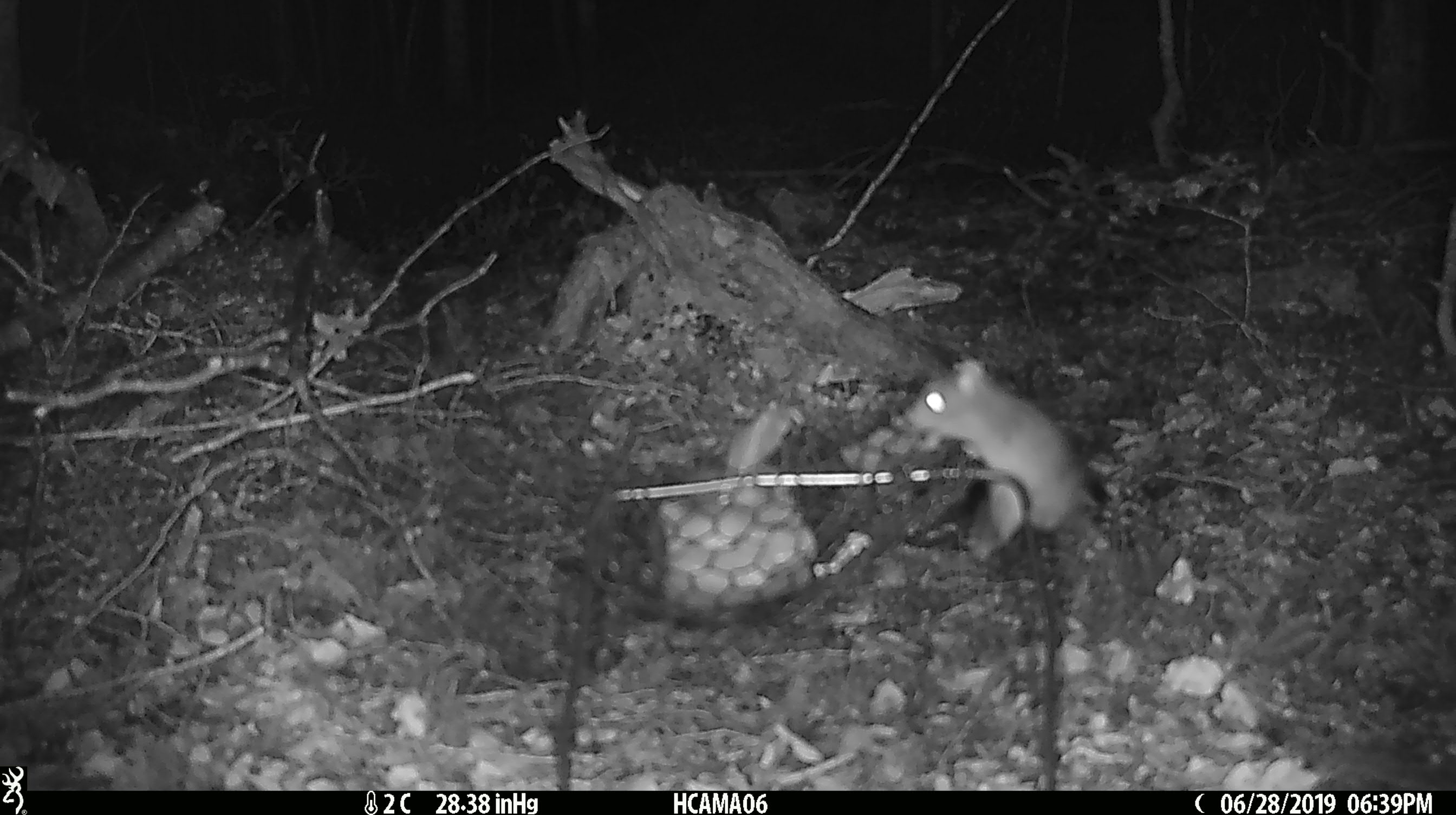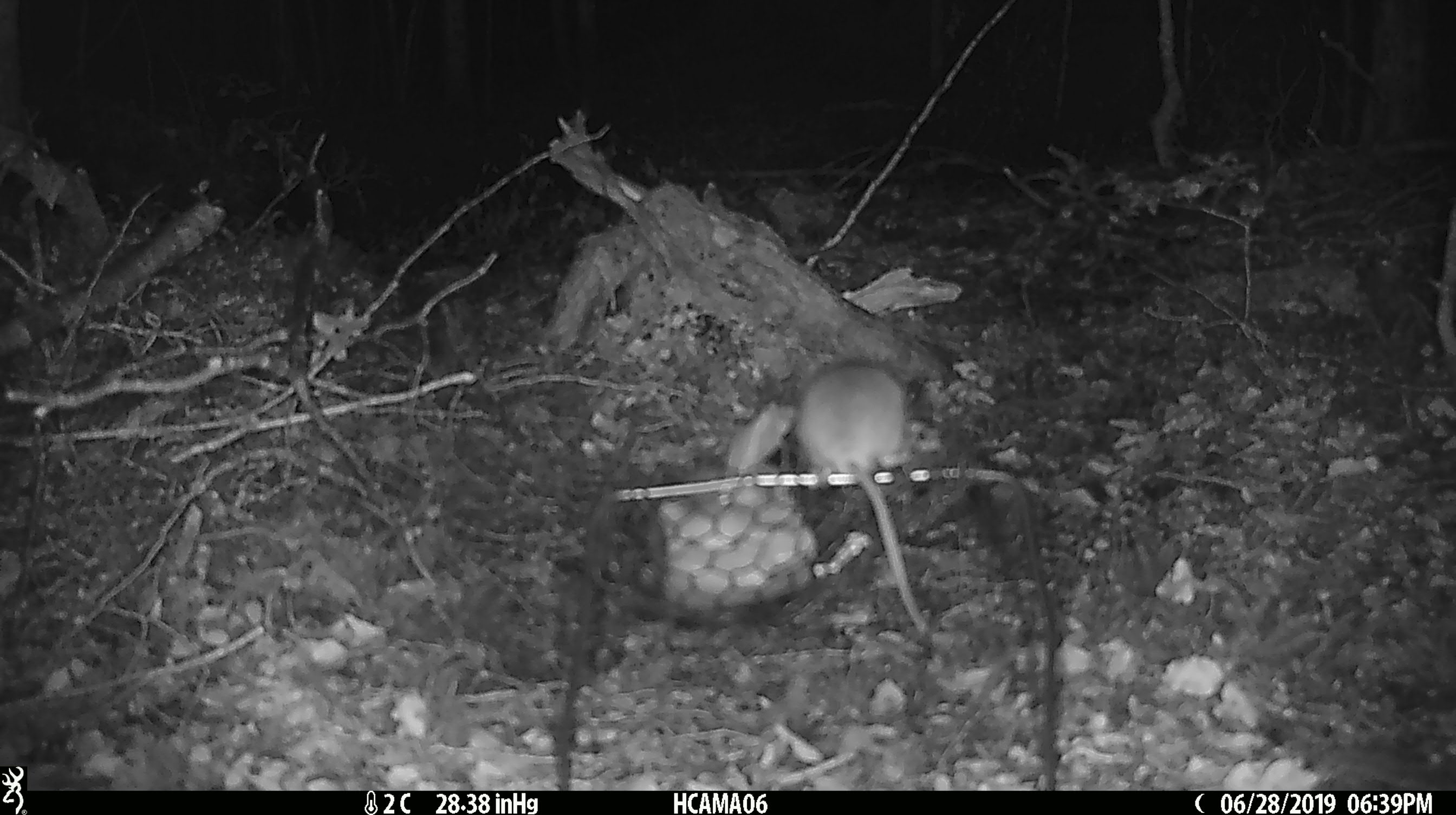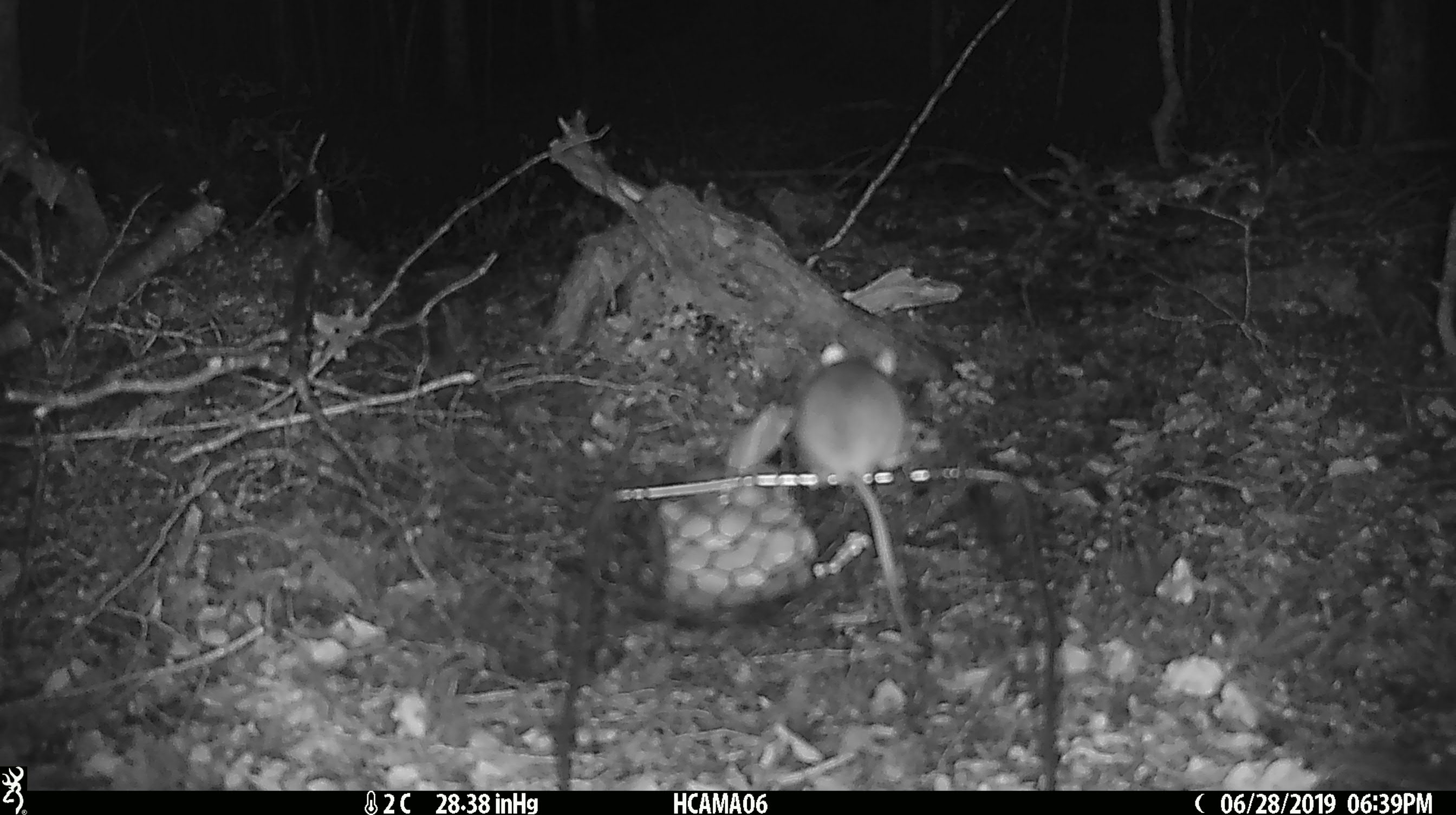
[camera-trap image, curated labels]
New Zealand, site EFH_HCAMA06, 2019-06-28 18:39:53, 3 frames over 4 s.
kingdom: Animalia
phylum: Chordata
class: Mammalia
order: Rodentia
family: Muridae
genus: Mus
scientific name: Mus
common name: mouse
Mouse (Mus).